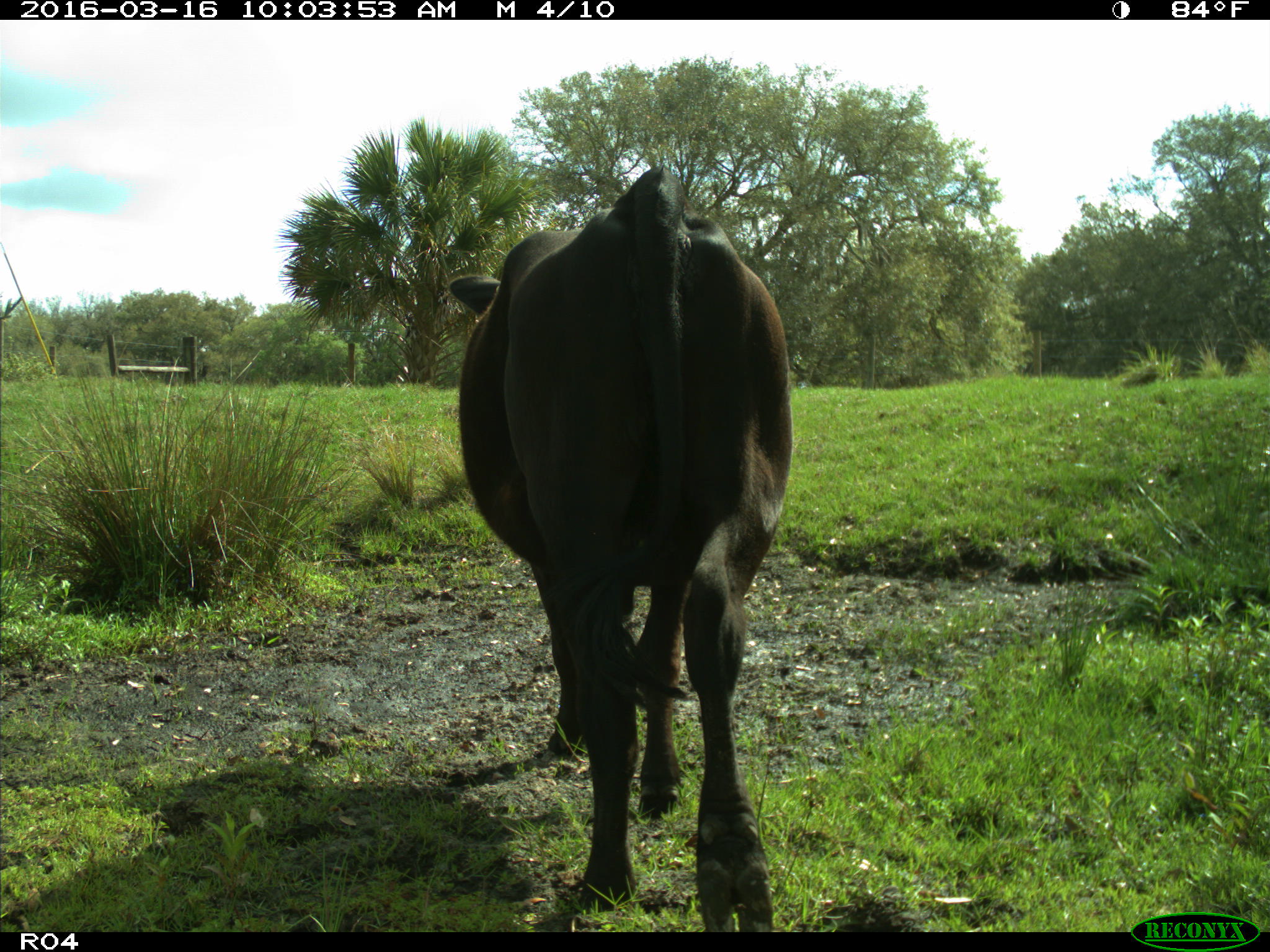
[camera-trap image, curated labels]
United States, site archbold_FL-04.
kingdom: Animalia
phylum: Chordata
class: Mammalia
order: Artiodactyla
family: Bovidae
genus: Bos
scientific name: Bos taurus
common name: domestic cow